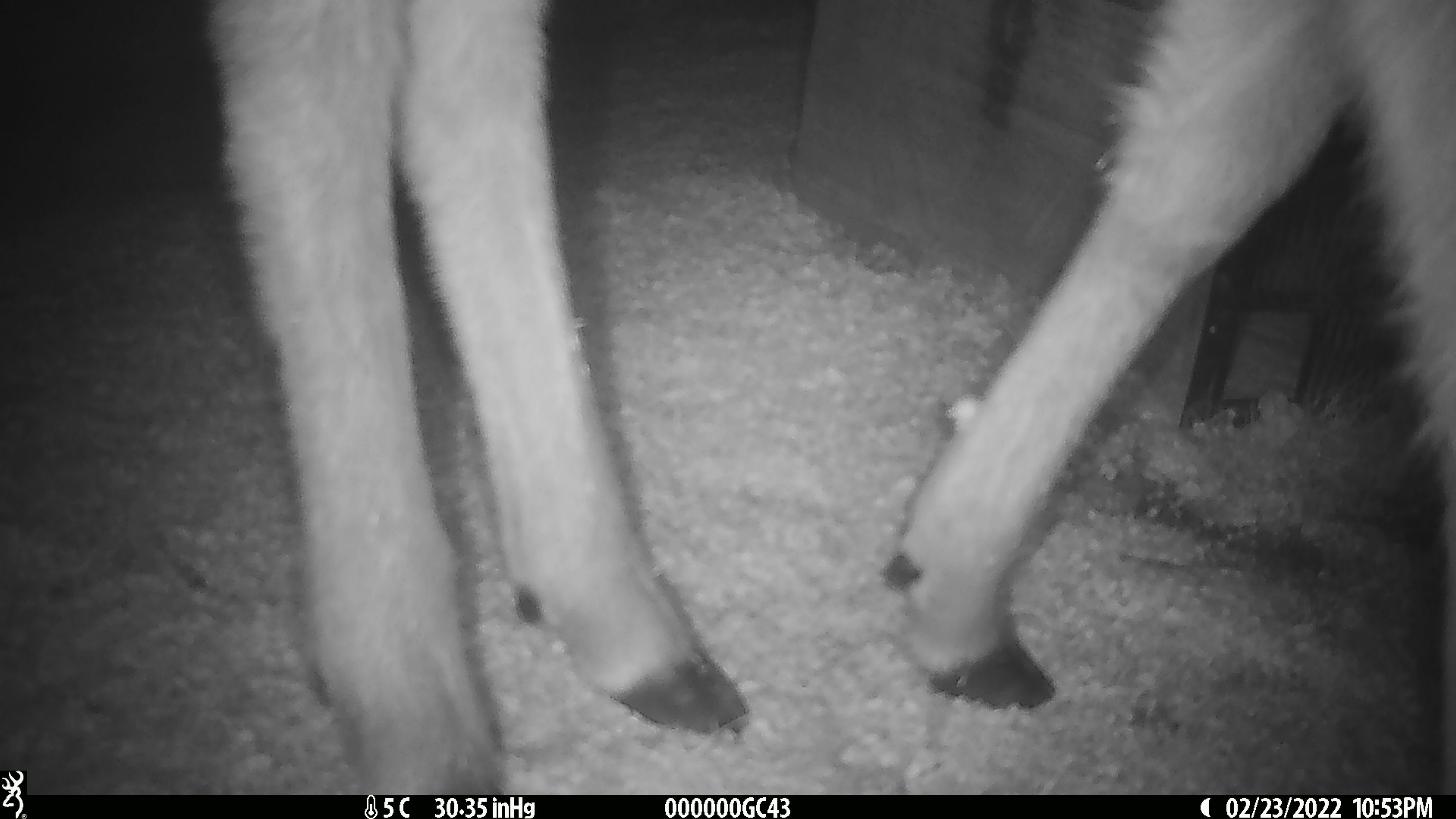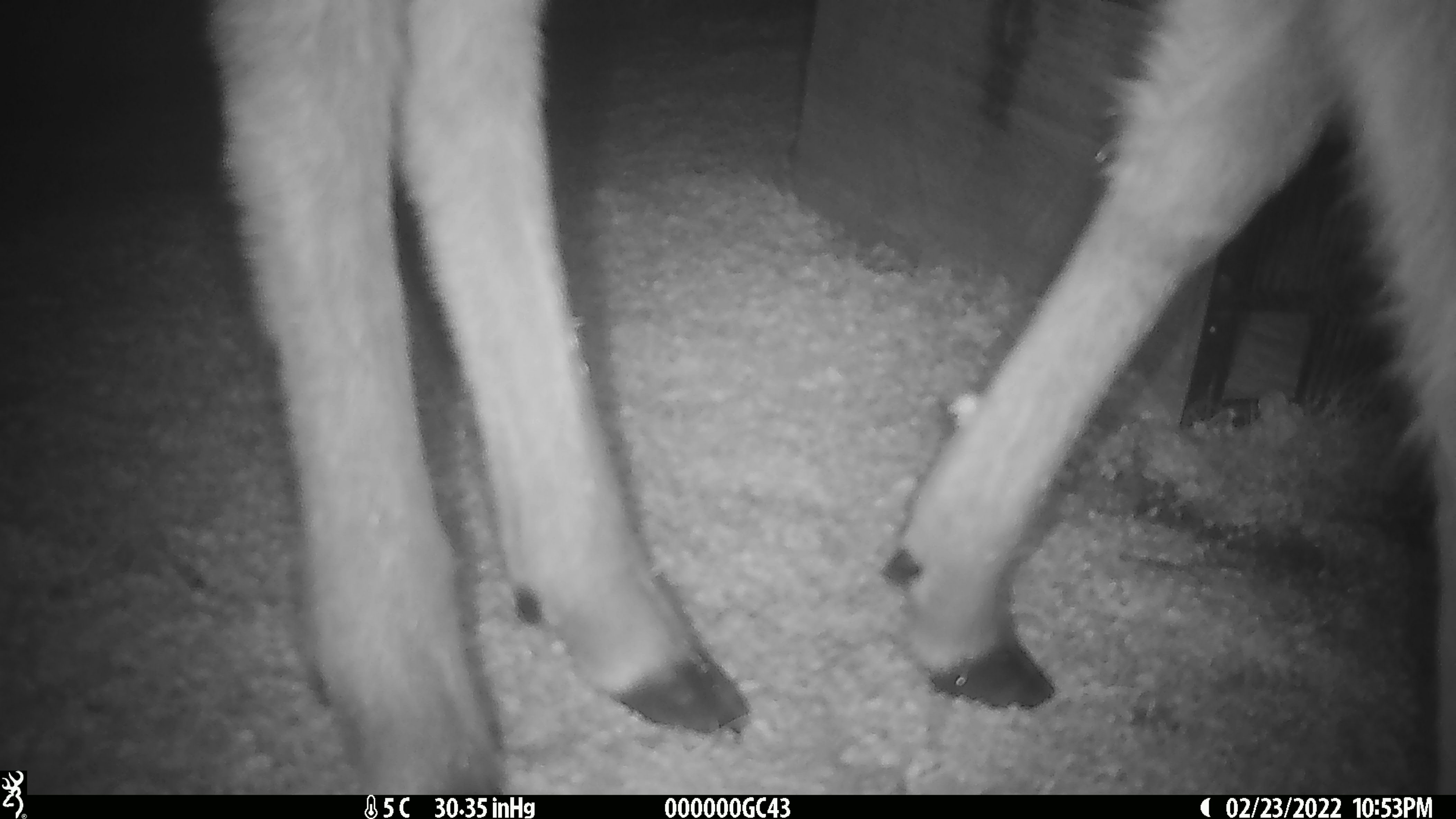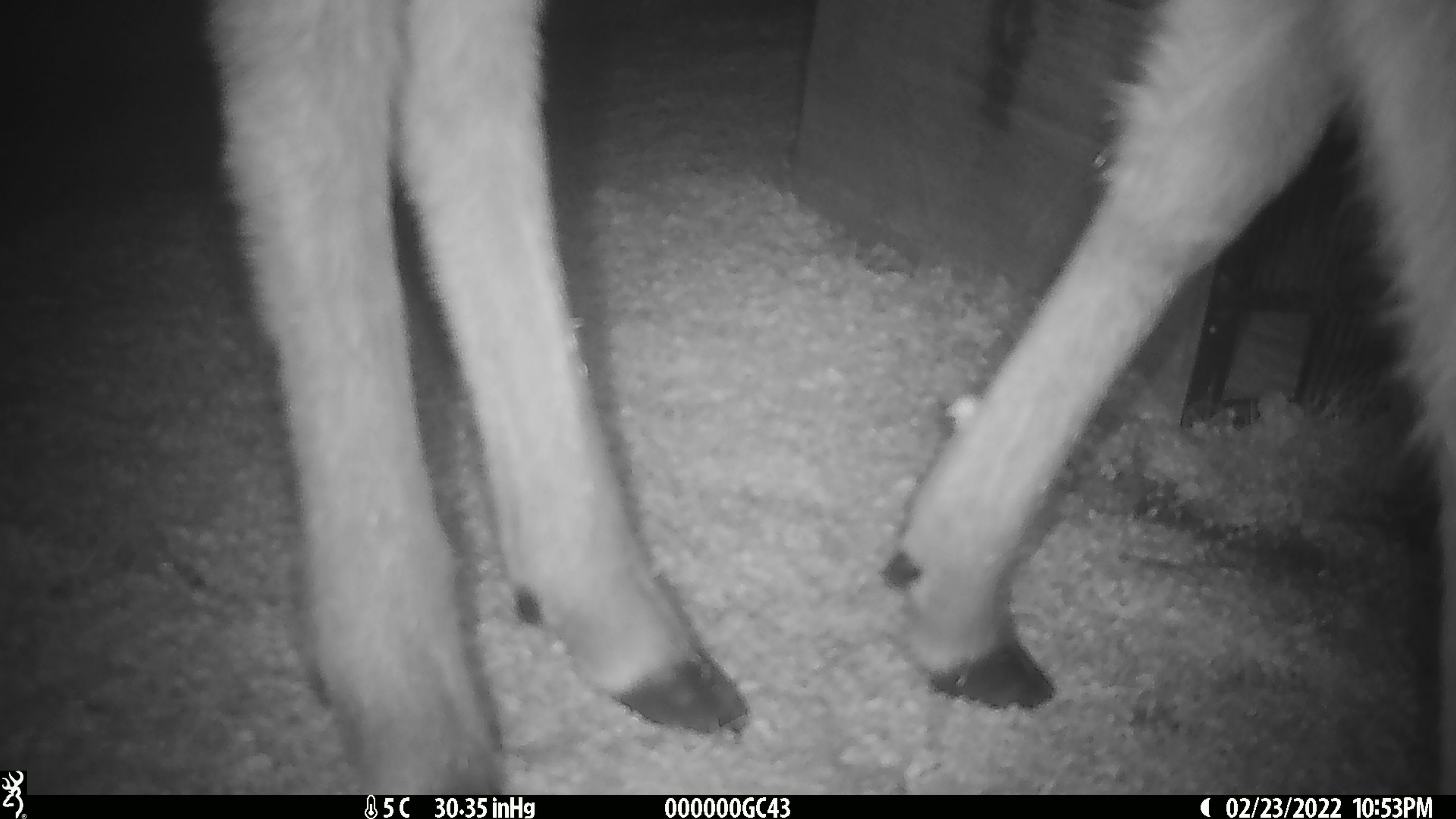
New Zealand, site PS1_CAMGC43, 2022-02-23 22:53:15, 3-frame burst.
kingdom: Animalia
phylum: Chordata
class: Mammalia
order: Artiodactyla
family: Cervidae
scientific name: Cervidae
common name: deer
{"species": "deer (Cervidae)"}